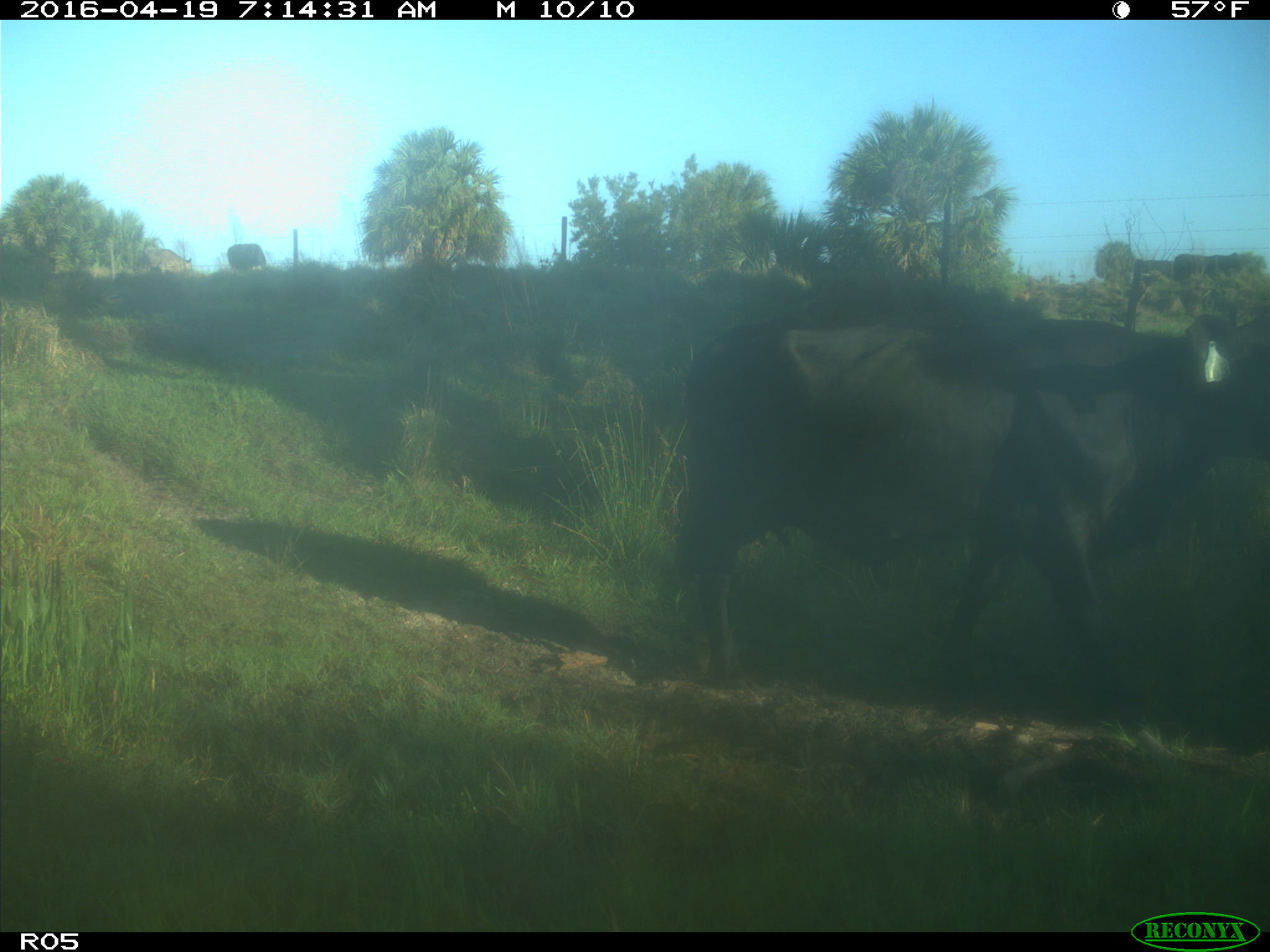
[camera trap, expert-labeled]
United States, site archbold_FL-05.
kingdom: Animalia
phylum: Chordata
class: Mammalia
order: Artiodactyla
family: Bovidae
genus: Bos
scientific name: Bos taurus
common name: domestic cow